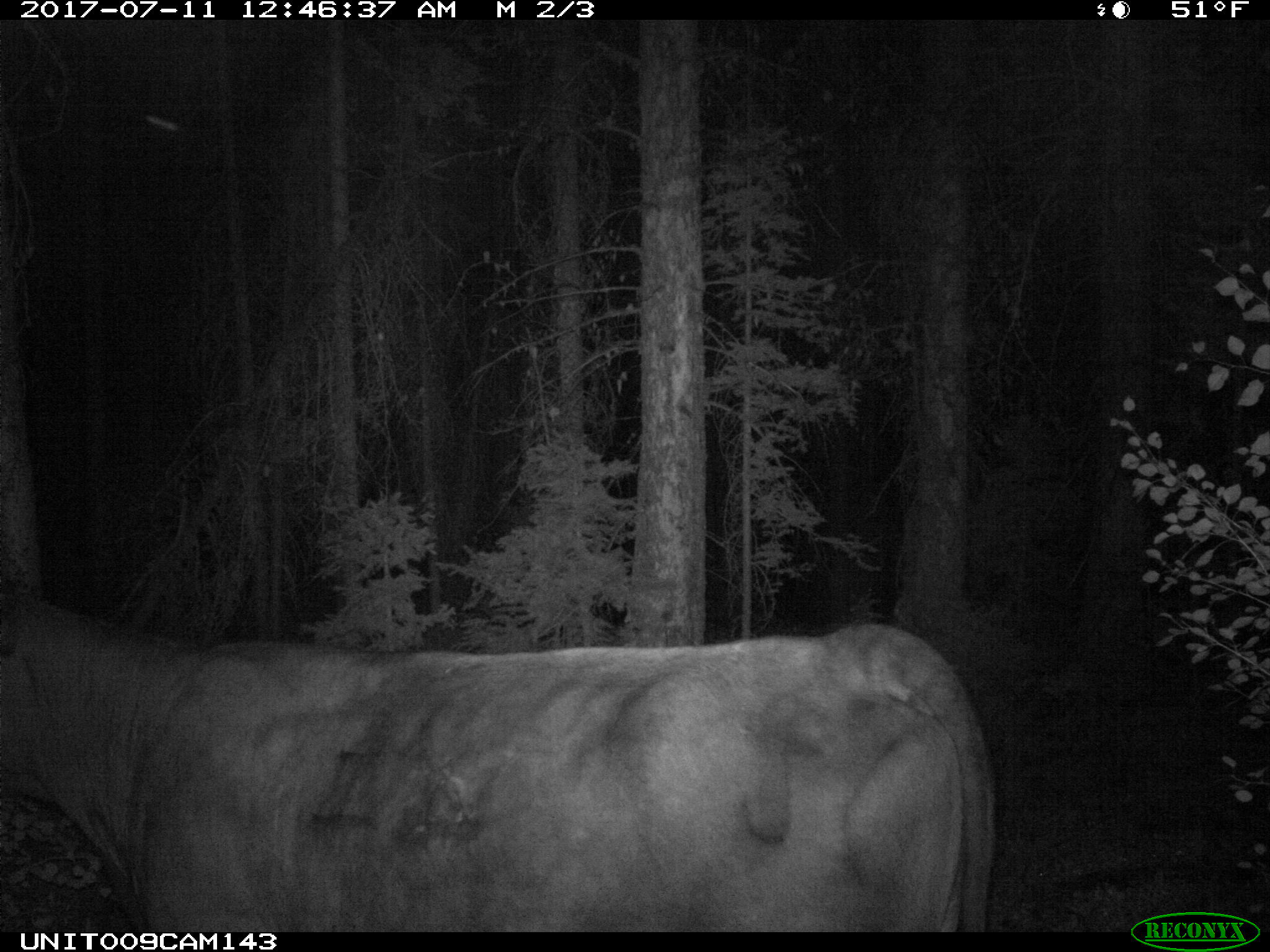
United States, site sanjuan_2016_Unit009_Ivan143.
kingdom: Animalia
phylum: Chordata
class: Mammalia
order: Artiodactyla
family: Bovidae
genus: Bos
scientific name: Bos taurus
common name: domestic cow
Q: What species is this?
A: Bos taurus (domestic cow).